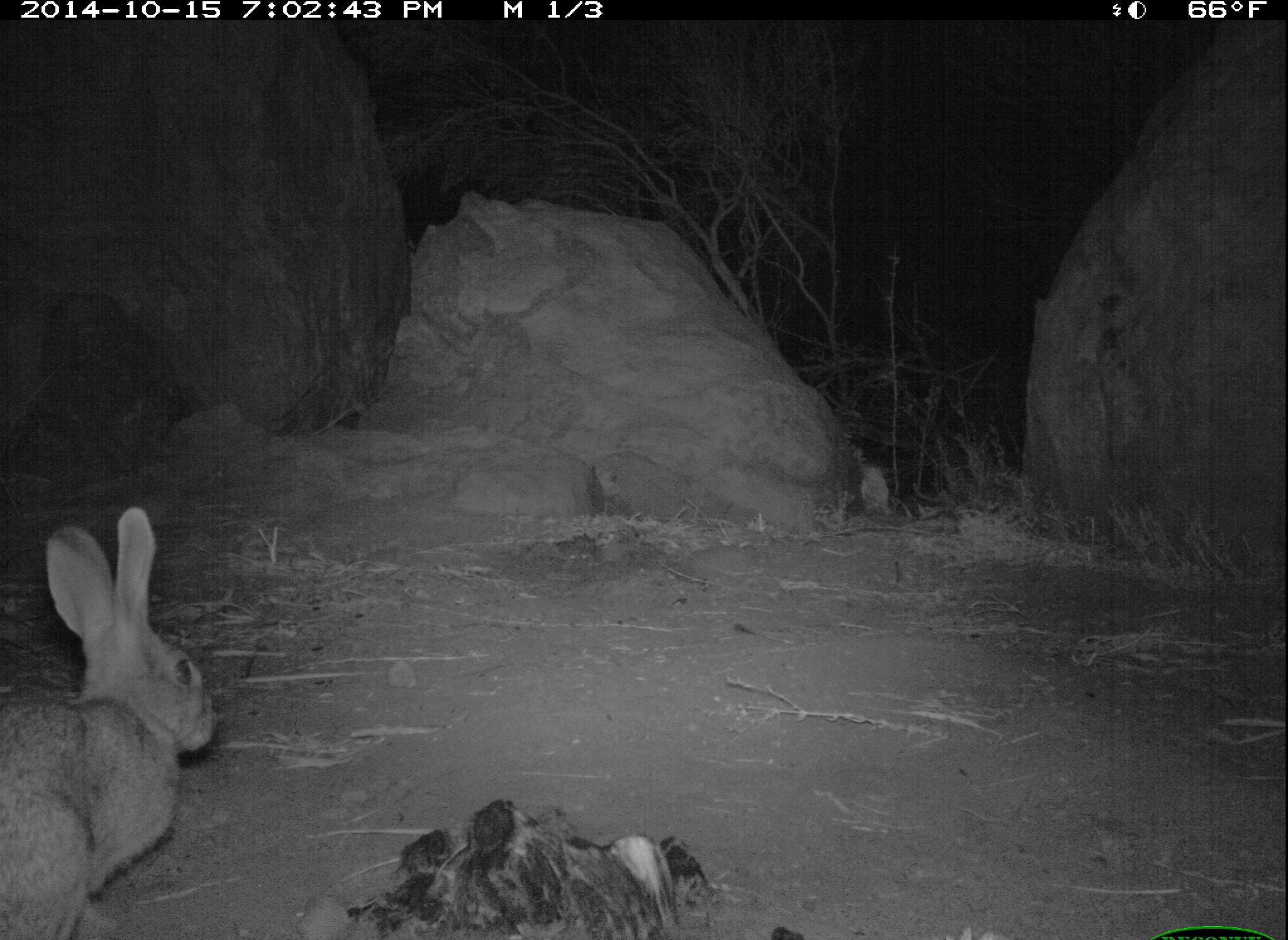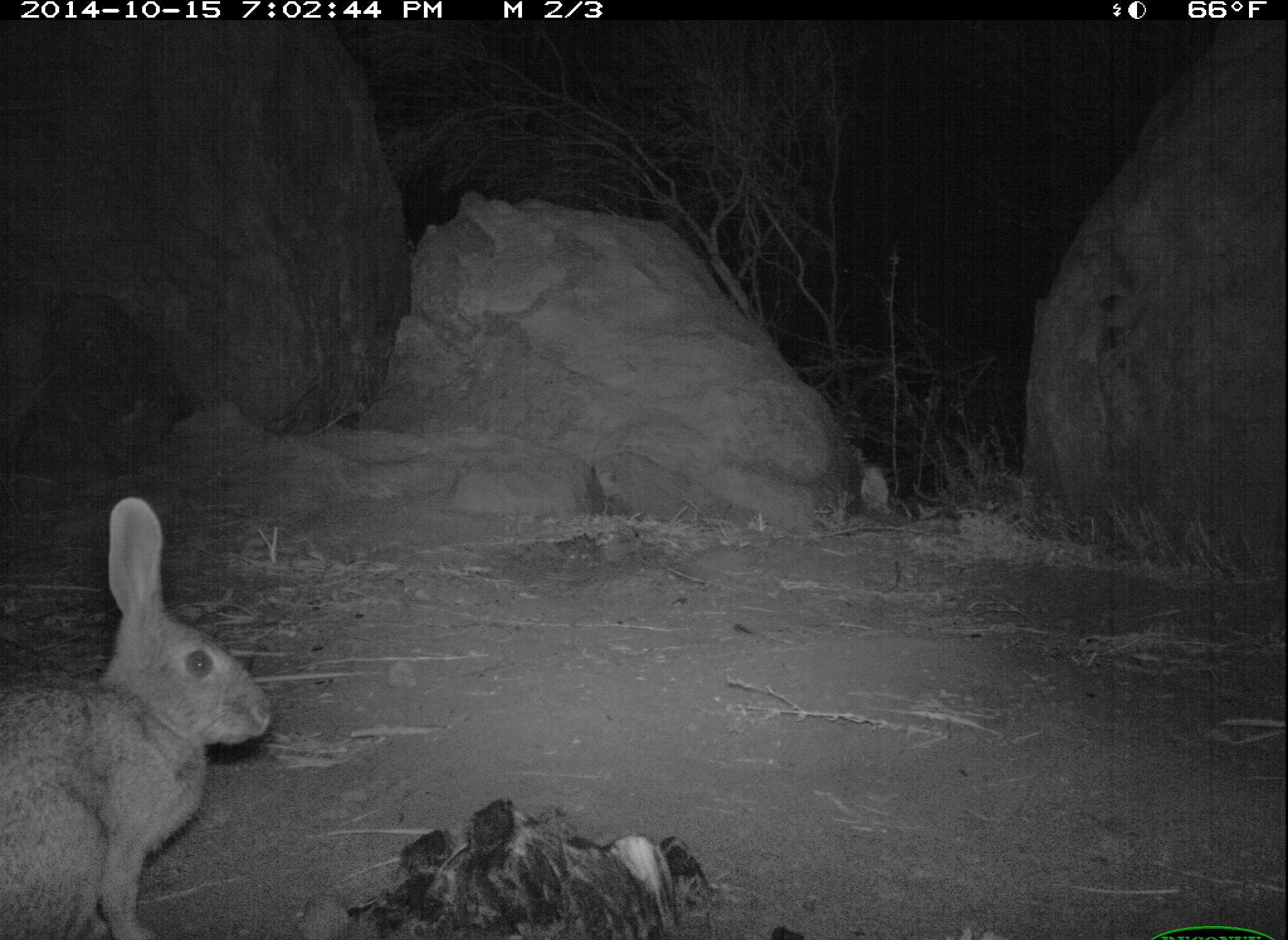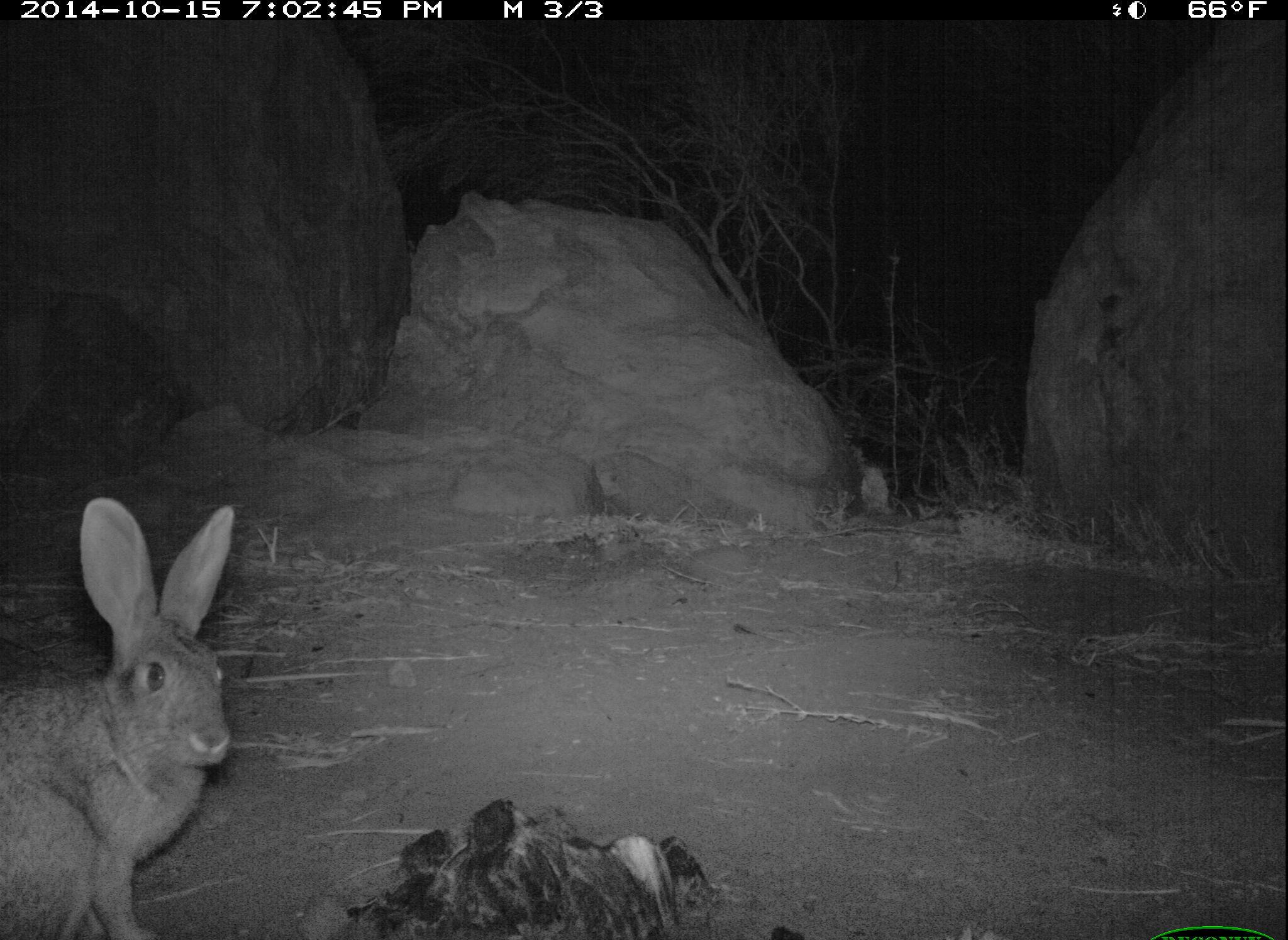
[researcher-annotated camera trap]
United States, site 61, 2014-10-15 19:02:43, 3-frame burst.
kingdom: Animalia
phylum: Chordata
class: Mammalia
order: Lagomorpha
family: Leporidae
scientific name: Leporidae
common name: rabbits and hares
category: rabbit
Rabbit (rabbits and hares) (Leporidae).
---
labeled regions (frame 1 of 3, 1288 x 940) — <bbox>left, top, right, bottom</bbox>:
rabbit: <bbox>0, 490, 245, 936</bbox>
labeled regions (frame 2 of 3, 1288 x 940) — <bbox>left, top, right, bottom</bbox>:
rabbit: <bbox>3, 470, 298, 940</bbox>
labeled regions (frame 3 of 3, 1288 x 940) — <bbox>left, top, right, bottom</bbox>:
rabbit: <bbox>0, 472, 245, 940</bbox>